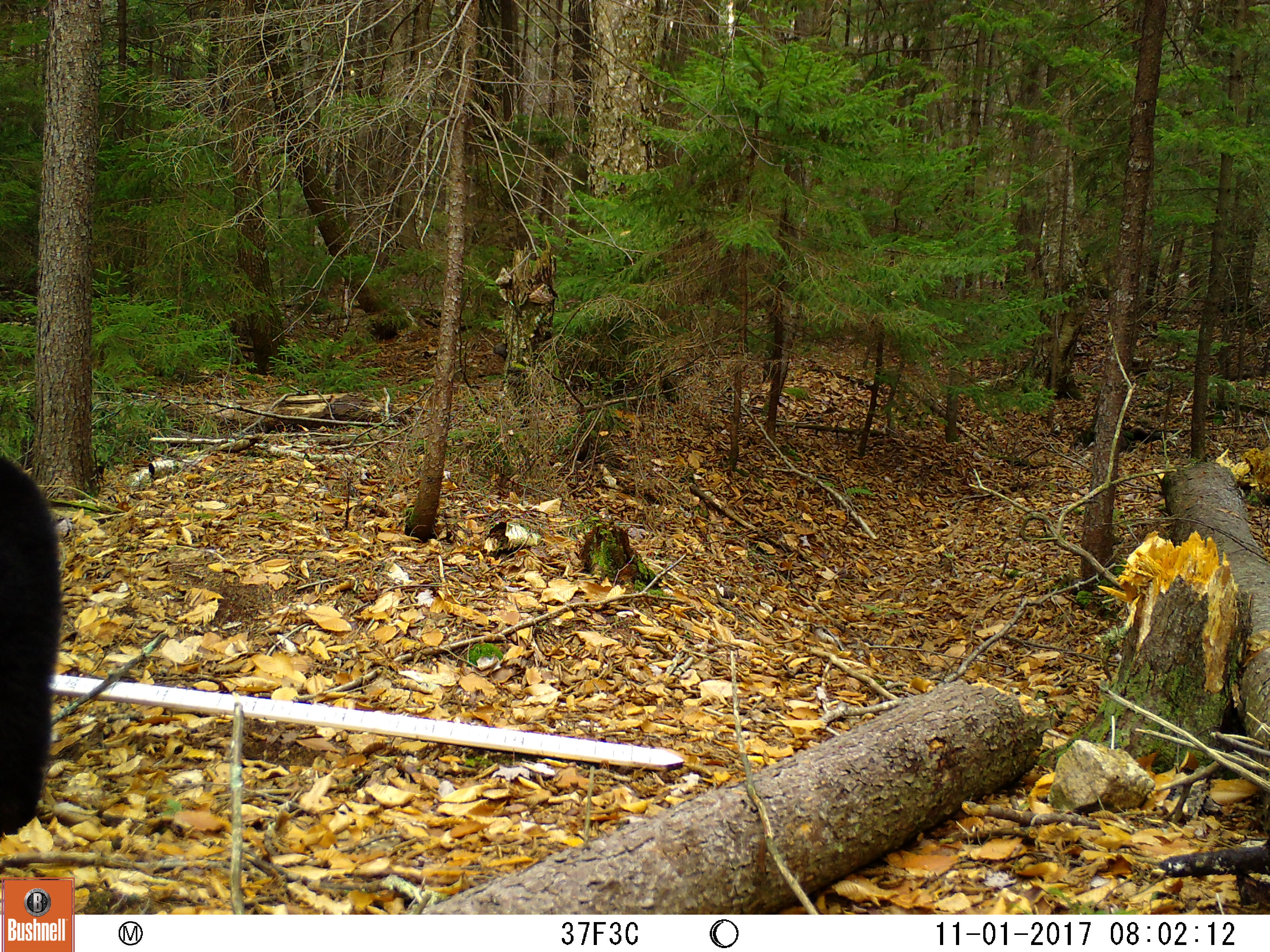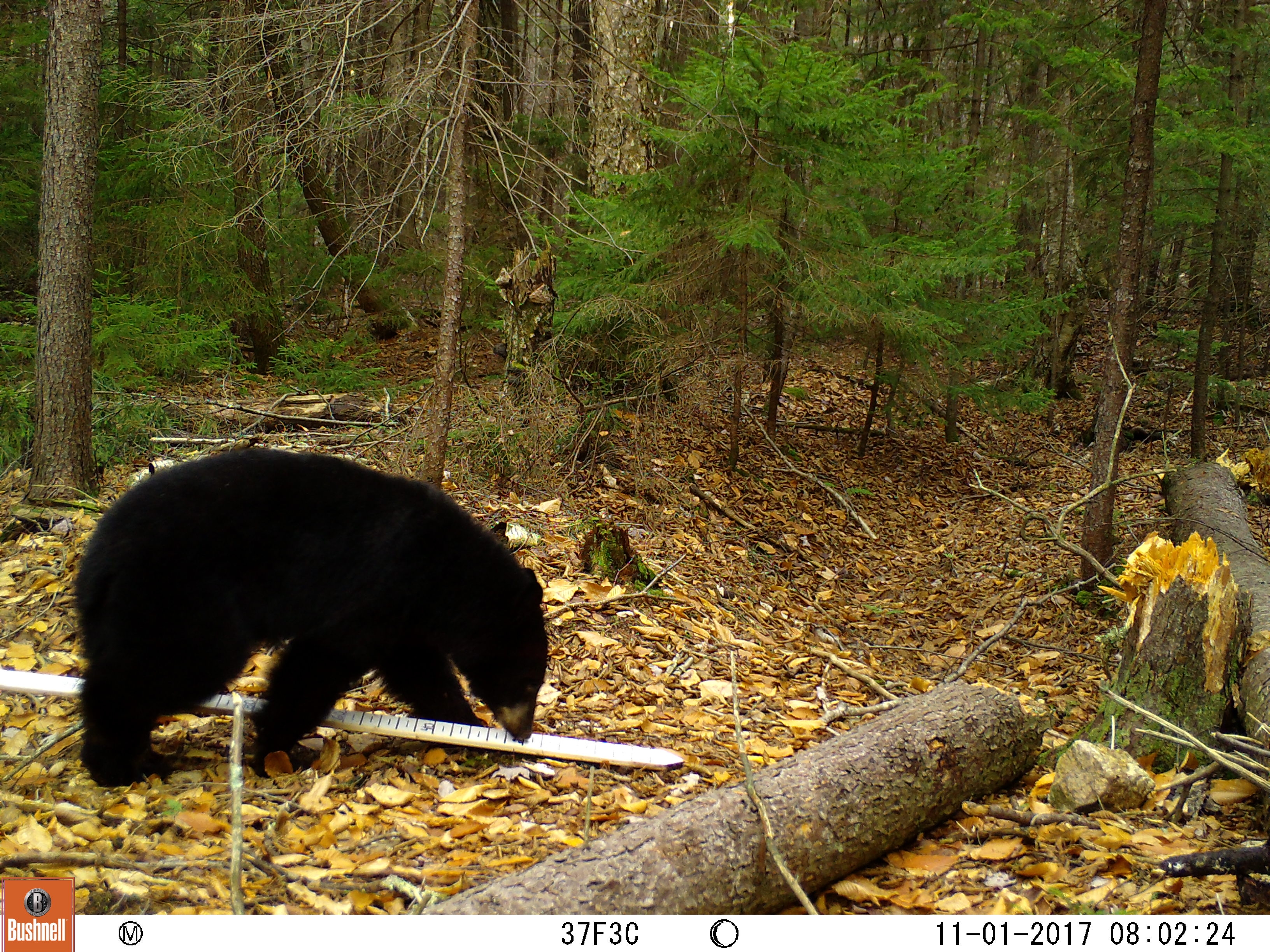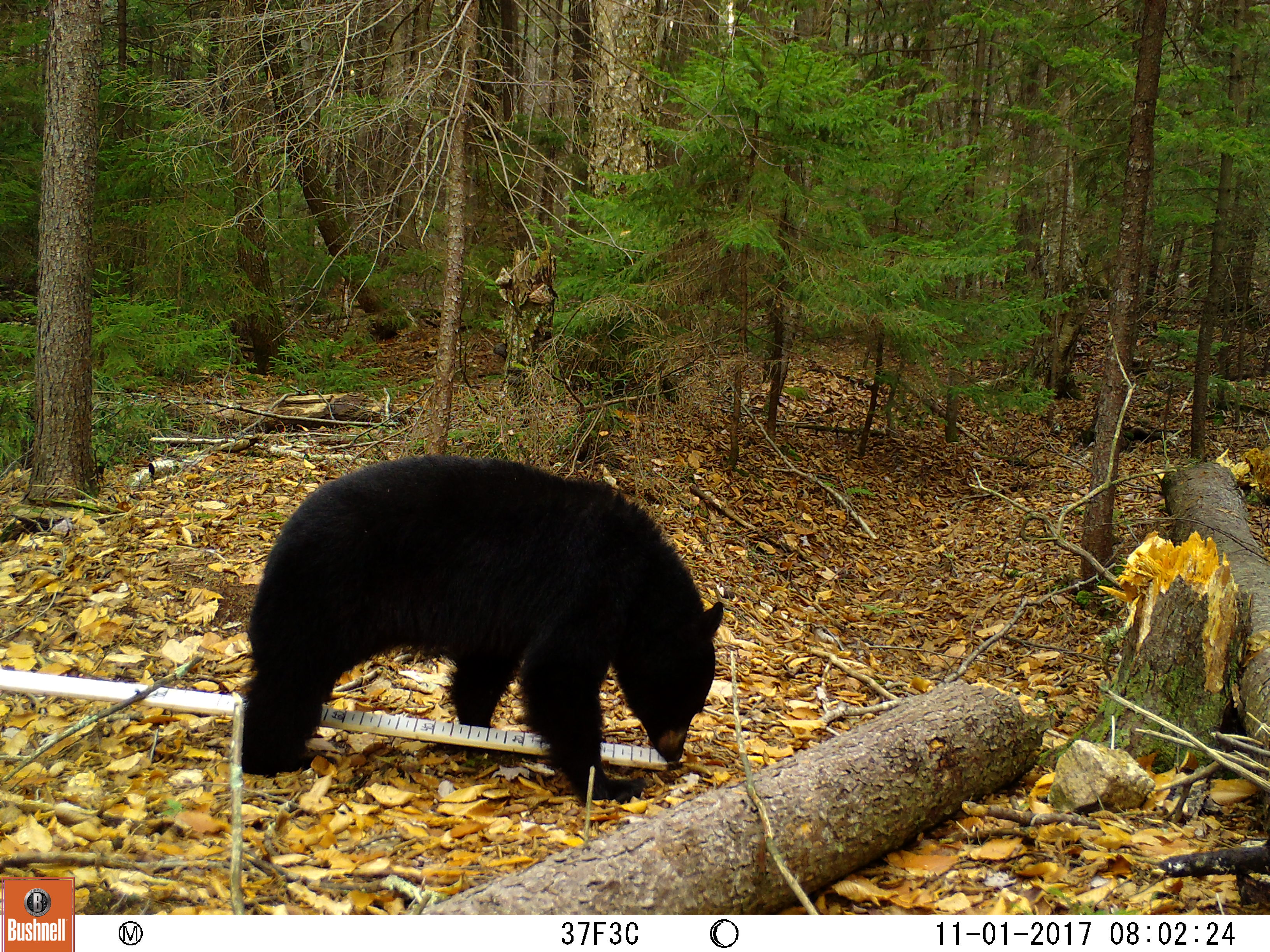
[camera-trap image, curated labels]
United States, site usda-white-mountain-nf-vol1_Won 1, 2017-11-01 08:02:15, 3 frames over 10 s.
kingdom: Animalia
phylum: Chordata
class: Mammalia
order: Carnivora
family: Ursidae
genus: Ursus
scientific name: Ursus americanus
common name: black bear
Black bear (Ursus americanus).